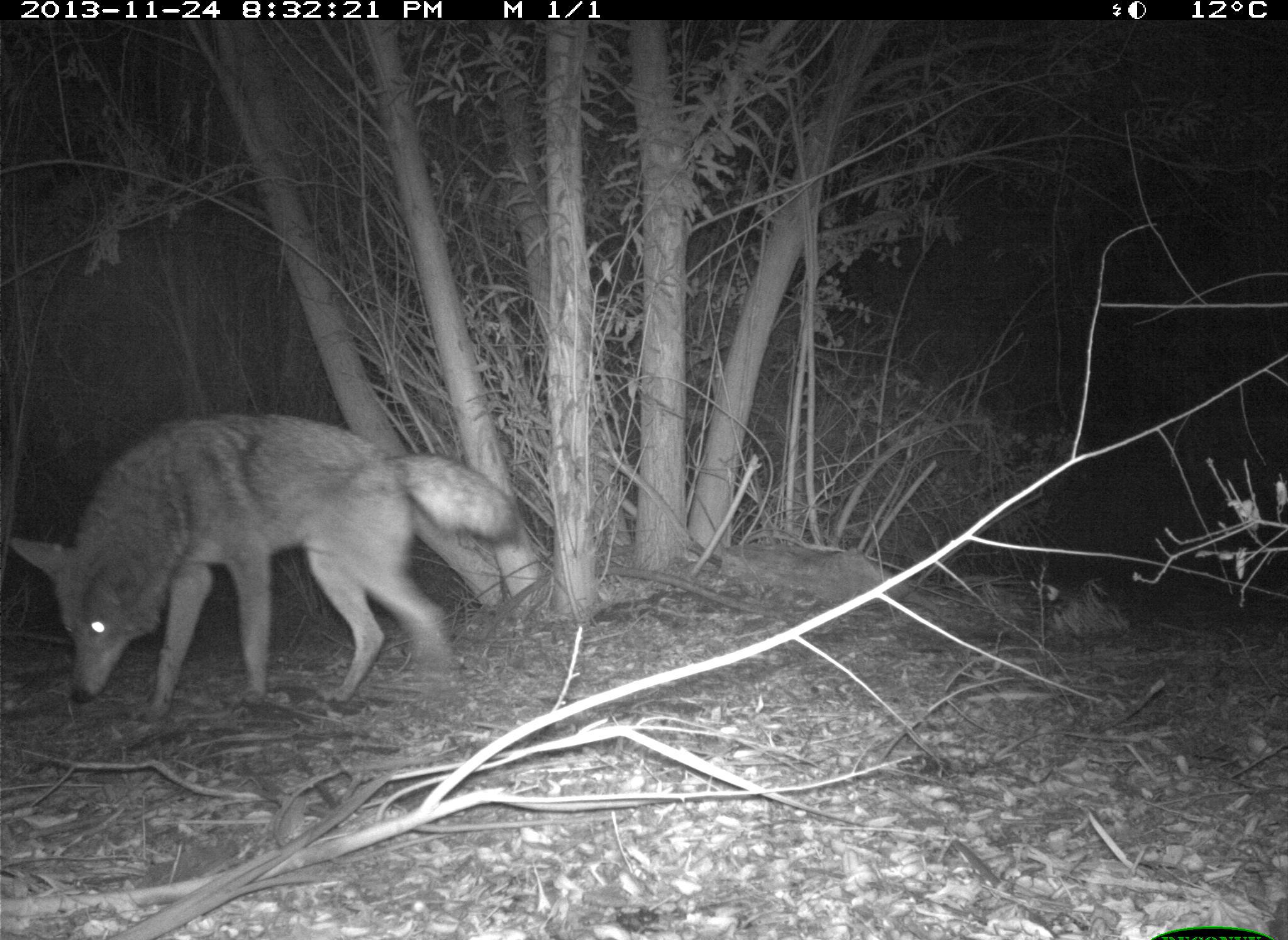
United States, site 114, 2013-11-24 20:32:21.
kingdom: Animalia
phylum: Chordata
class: Mammalia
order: Carnivora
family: Canidae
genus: Canis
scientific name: Canis latrans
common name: coyote